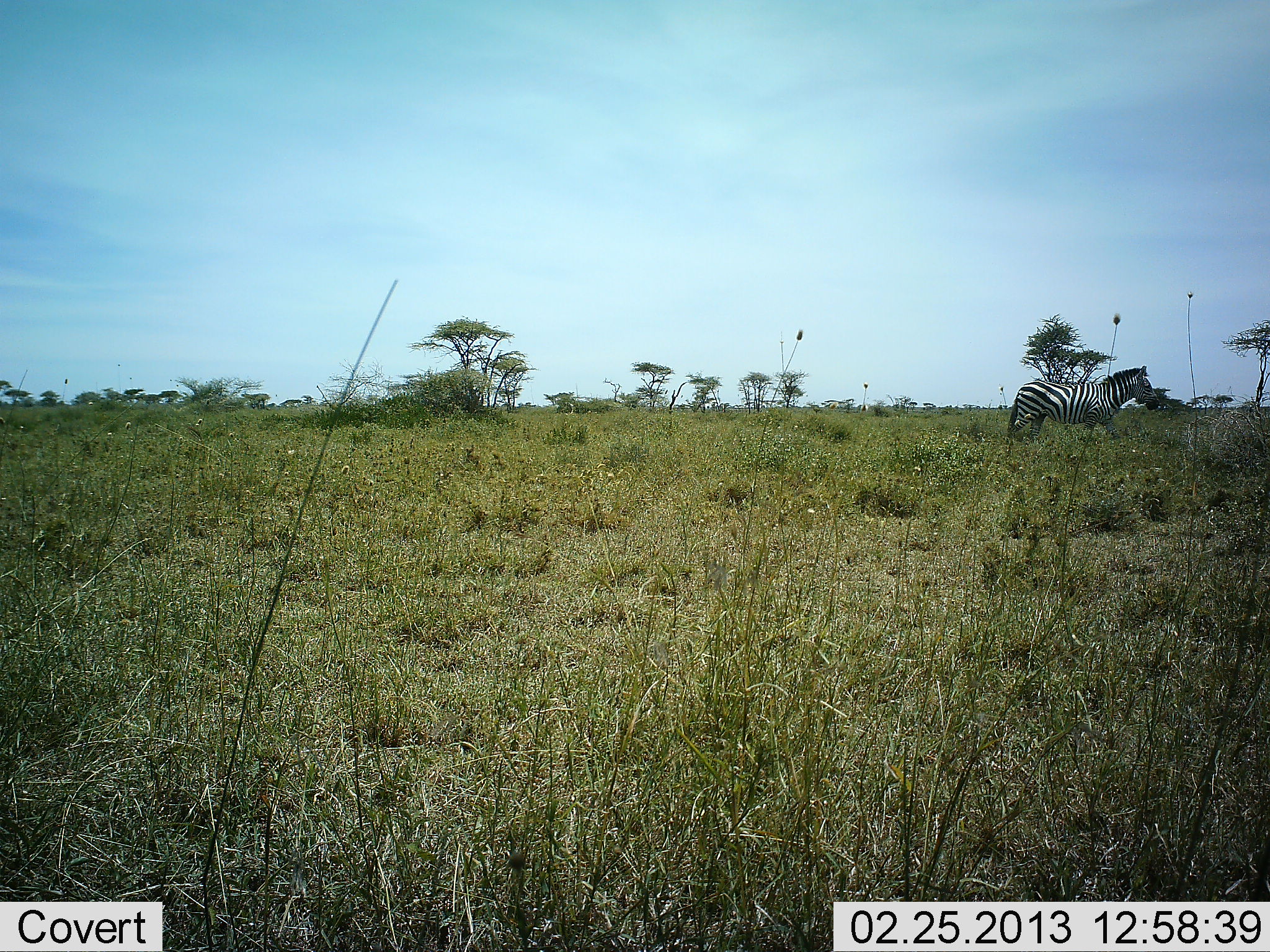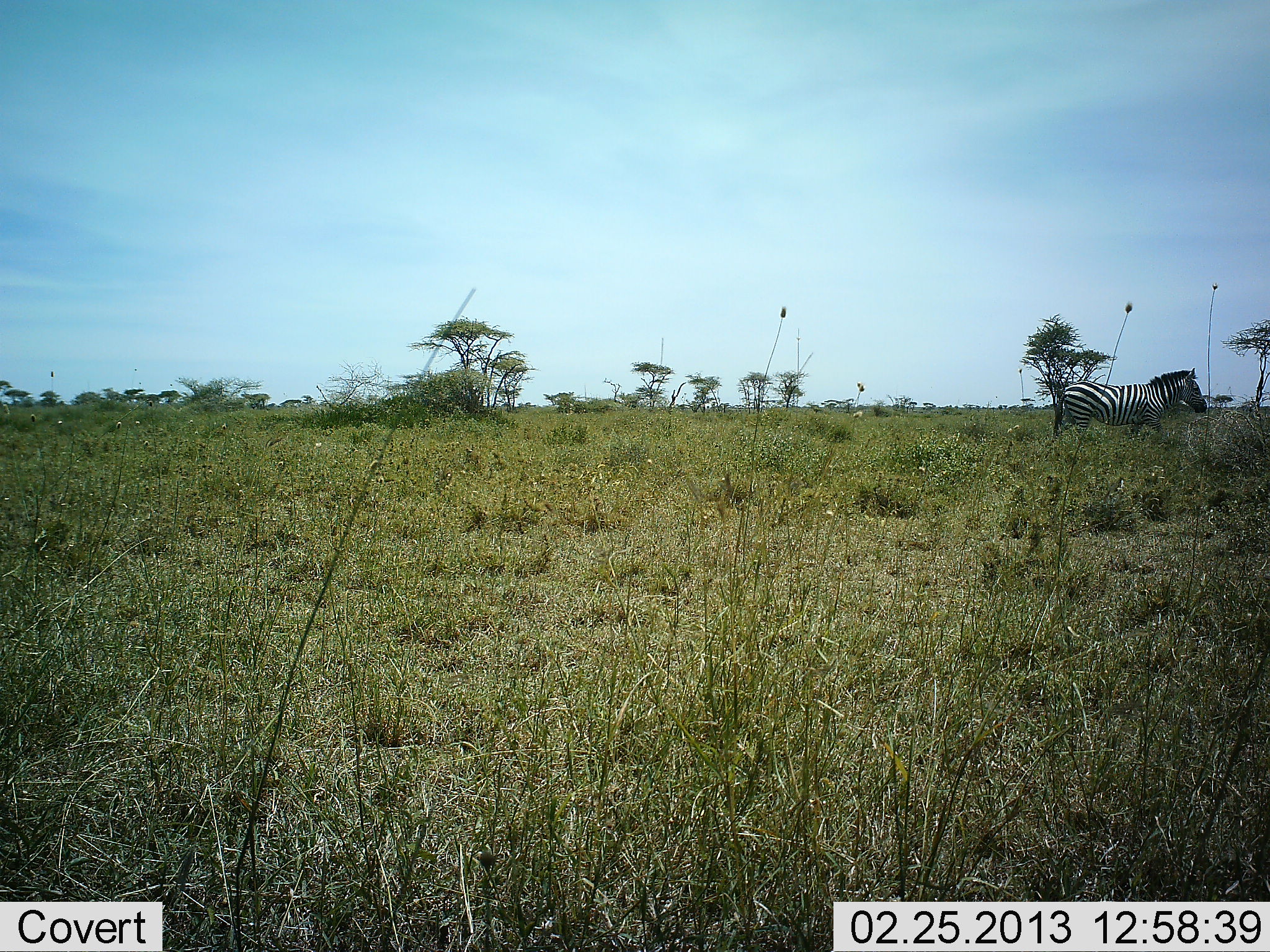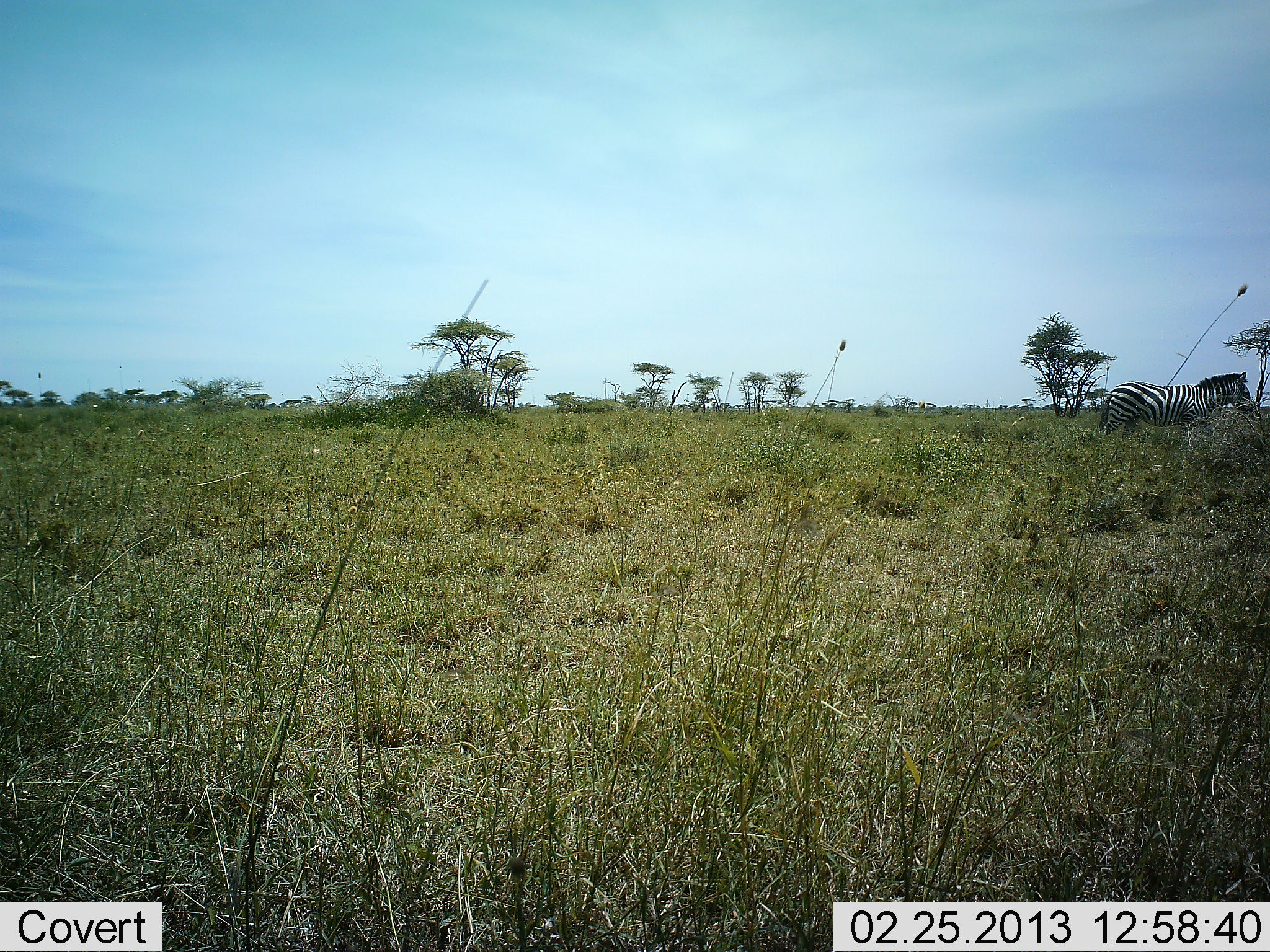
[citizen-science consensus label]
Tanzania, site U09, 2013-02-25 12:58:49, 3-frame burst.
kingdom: Animalia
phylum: Chordata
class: Mammalia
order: Perissodactyla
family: Equidae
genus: Equus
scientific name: Equus quagga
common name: plains zebra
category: zebra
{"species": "zebra (plains zebra) (Equus quagga)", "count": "1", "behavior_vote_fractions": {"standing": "4%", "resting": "0%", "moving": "100%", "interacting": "0%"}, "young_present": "0%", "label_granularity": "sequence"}